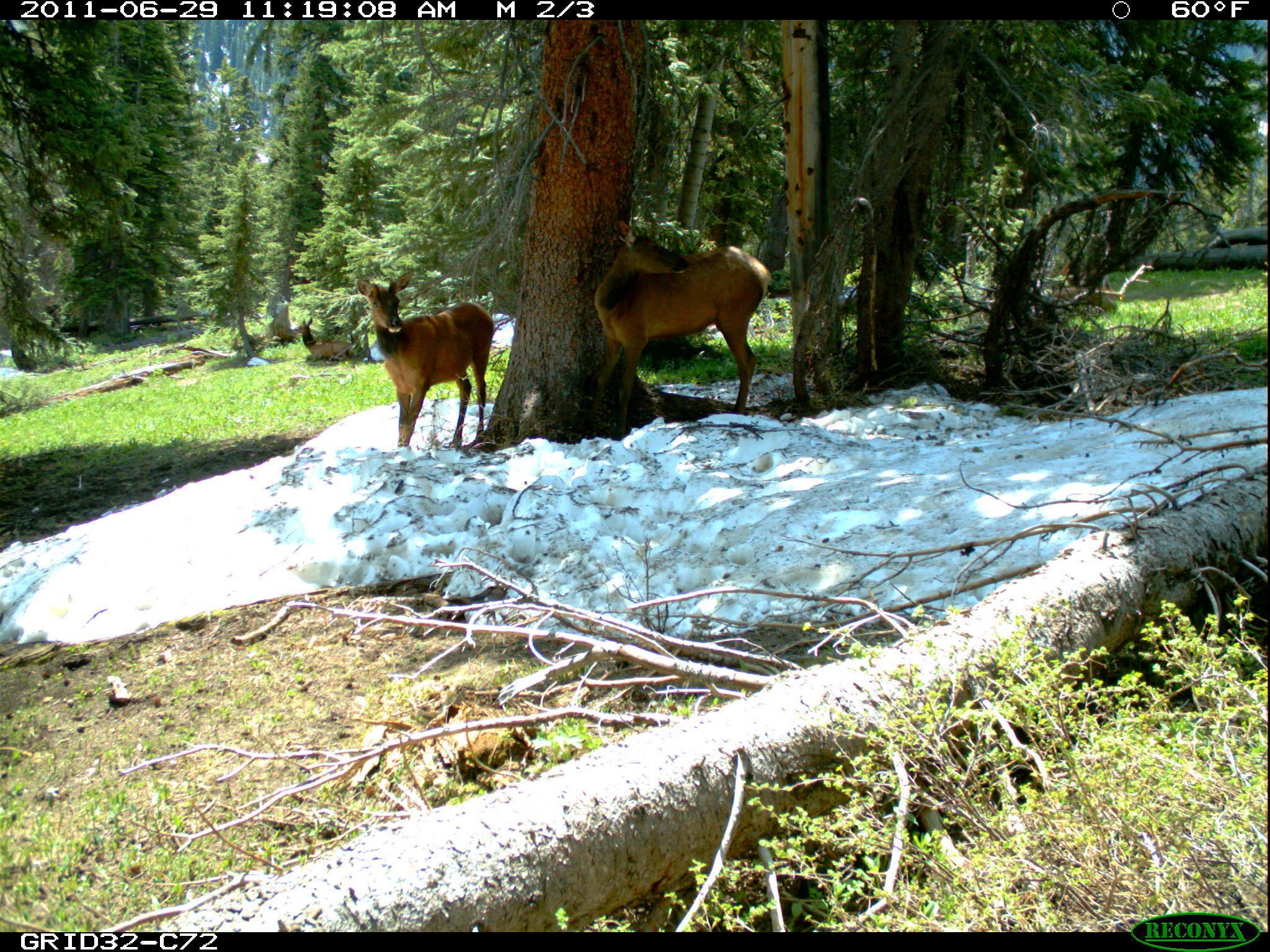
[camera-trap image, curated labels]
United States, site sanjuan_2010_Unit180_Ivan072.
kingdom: Animalia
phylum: Chordata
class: Mammalia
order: Artiodactyla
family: Cervidae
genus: Cervus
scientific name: Cervus elaphus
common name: red deer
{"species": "Cervus elaphus (red deer)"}